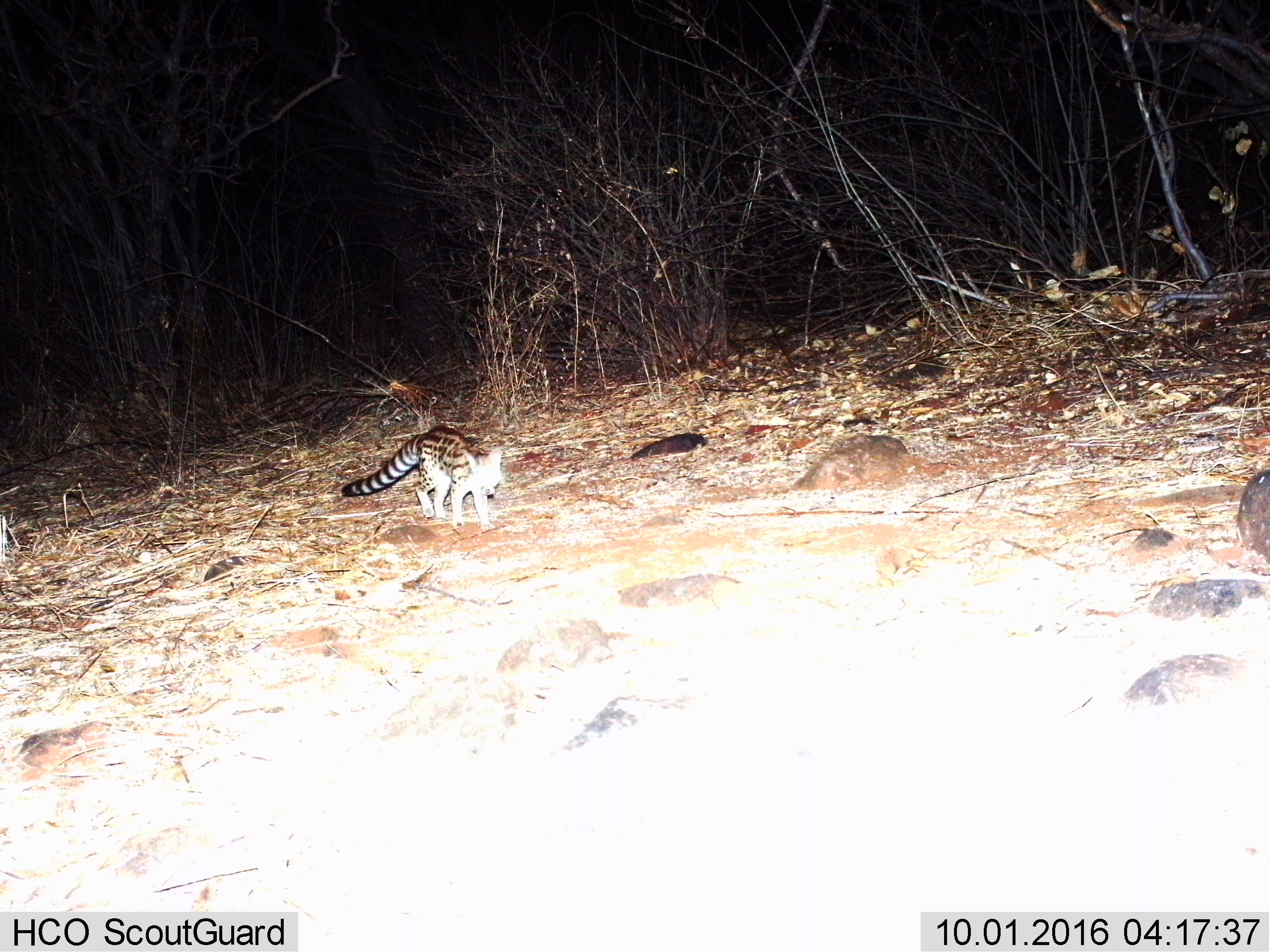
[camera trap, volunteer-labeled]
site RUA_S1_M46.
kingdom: Animalia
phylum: Chordata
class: Mammalia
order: Carnivora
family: Viverridae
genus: Genetta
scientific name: Genetta genetta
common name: small-spotted genet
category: genetcommonsmallspotted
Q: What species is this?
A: Genetcommonsmallspotted (small-spotted genet) (Genetta genetta).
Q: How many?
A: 1.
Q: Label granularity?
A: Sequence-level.